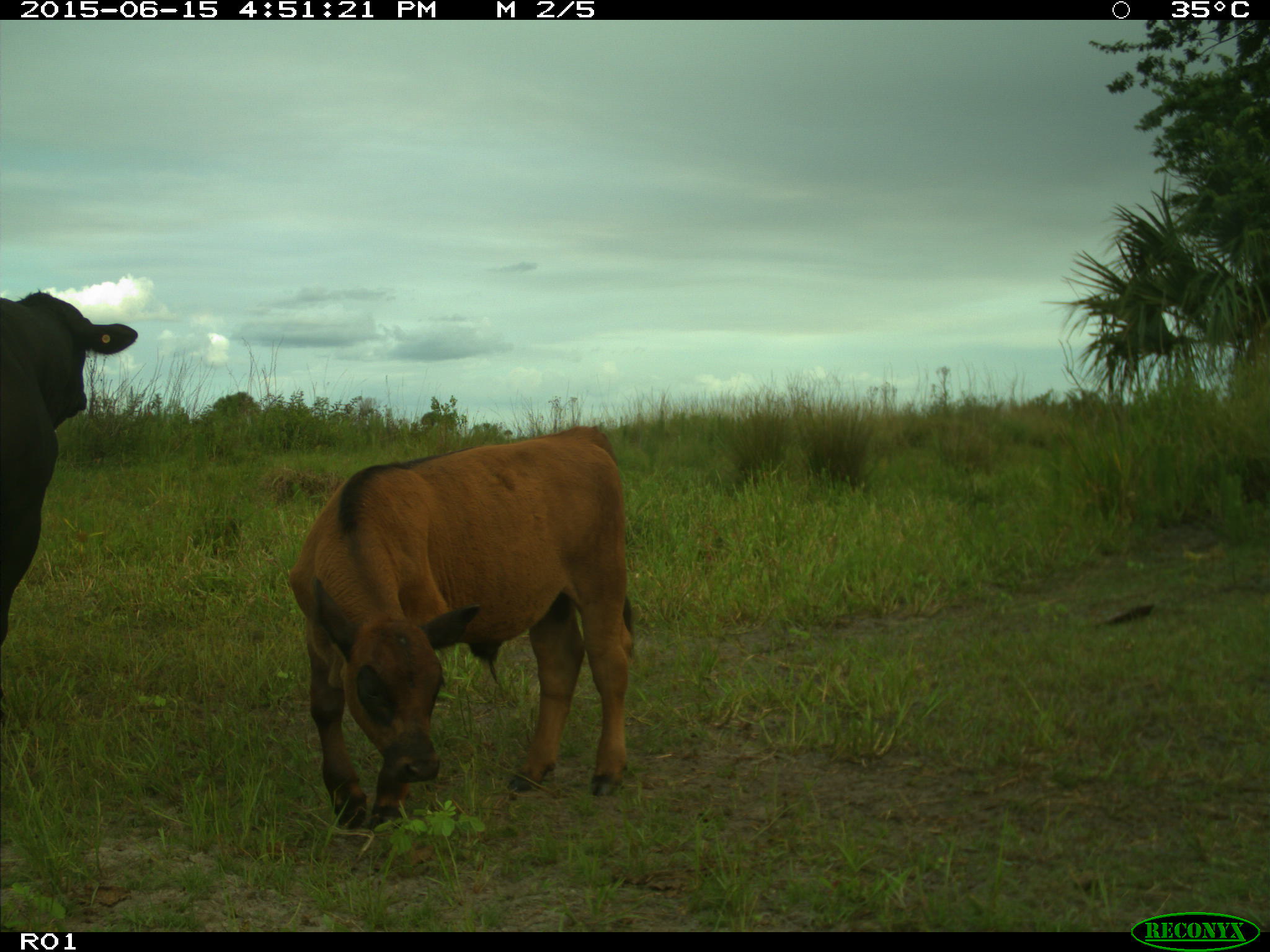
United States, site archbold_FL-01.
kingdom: Animalia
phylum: Chordata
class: Mammalia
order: Artiodactyla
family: Bovidae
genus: Bos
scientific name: Bos taurus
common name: domestic cow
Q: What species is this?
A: Bos taurus (domestic cow).